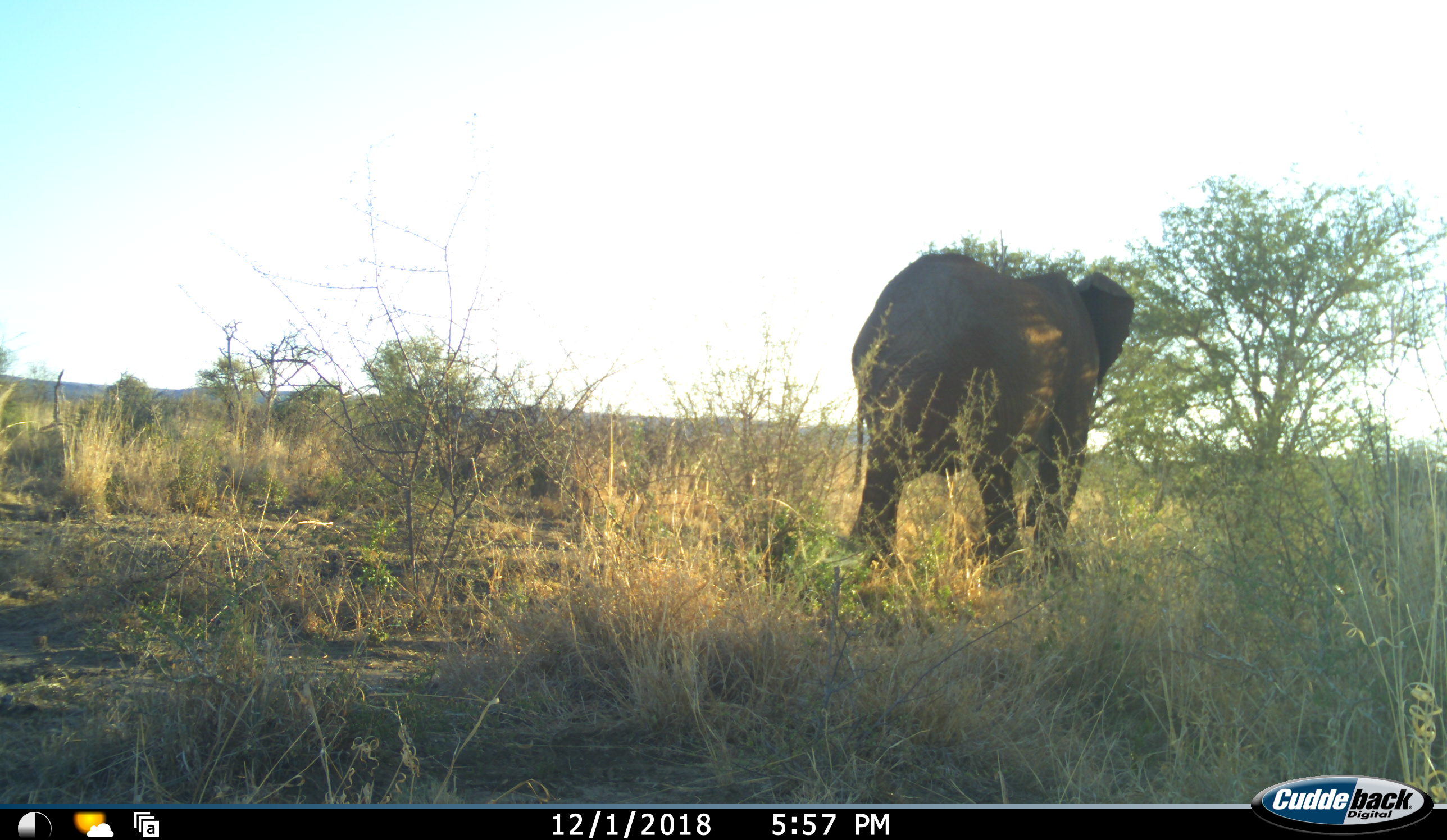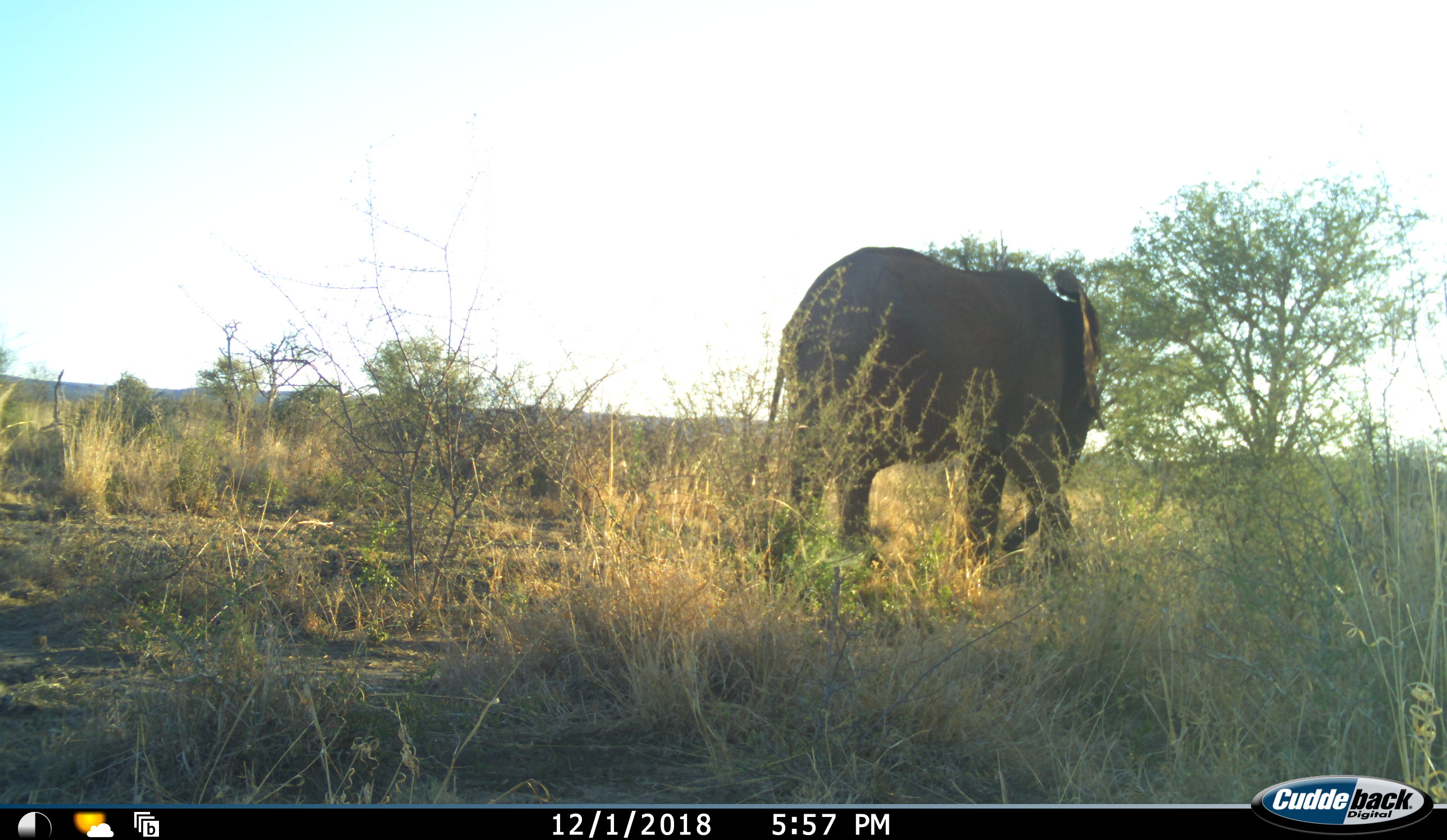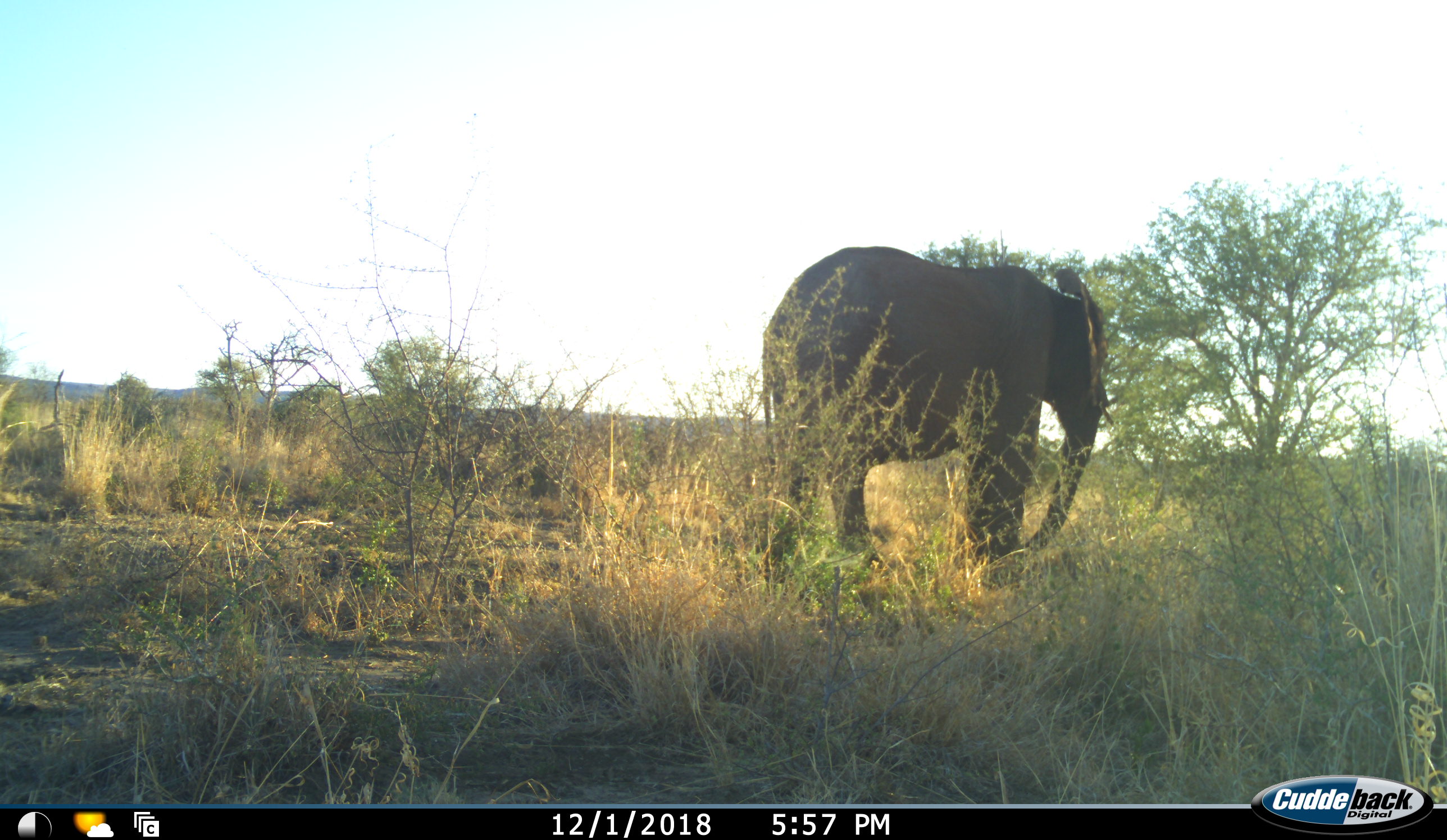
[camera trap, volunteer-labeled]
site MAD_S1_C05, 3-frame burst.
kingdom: Animalia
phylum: Chordata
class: Mammalia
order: Proboscidea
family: Elephantidae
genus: Loxodonta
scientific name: Loxodonta africana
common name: african bush elephant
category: elephant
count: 1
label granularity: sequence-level